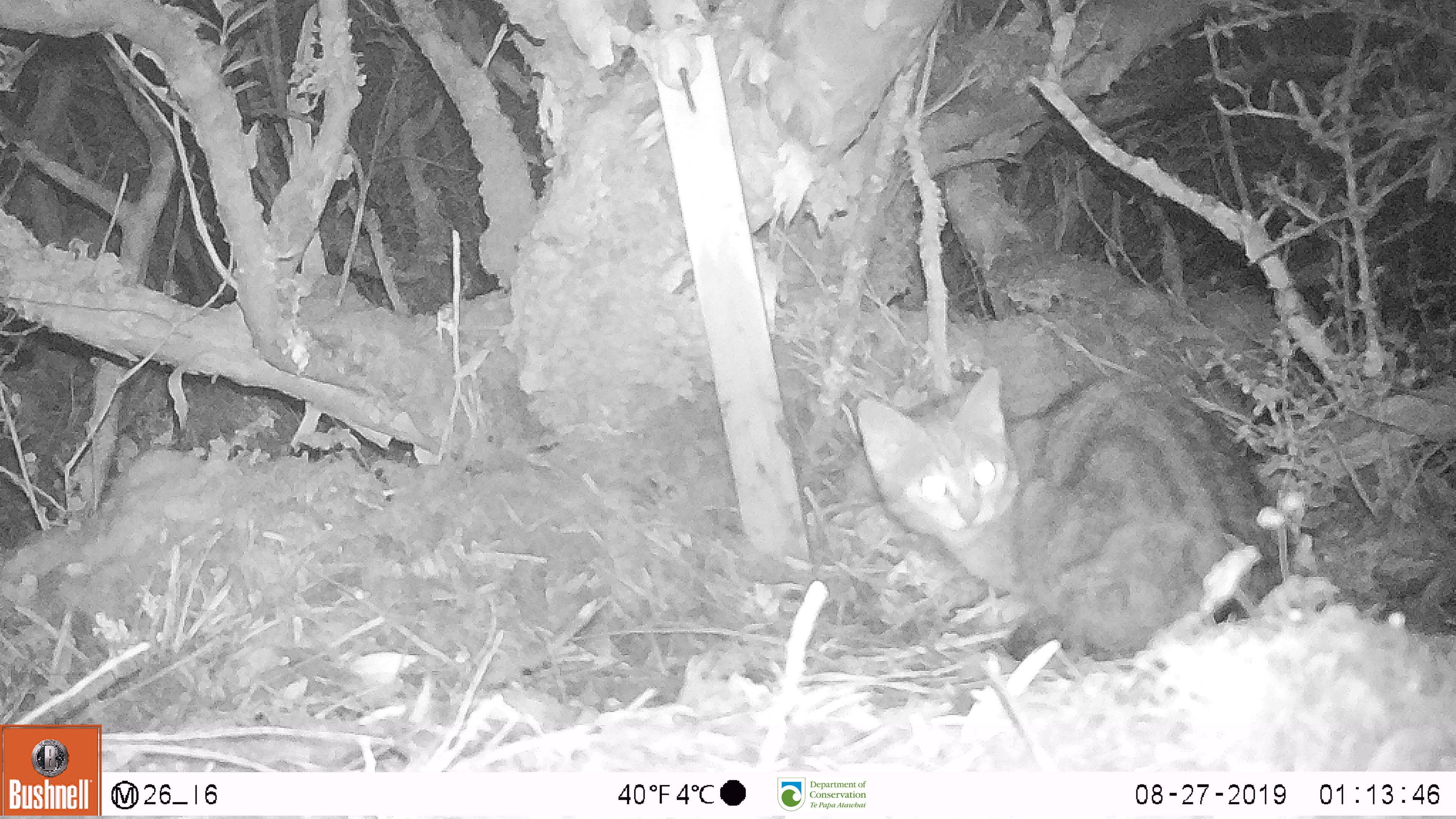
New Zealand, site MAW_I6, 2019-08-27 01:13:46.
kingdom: Animalia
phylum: Chordata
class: Mammalia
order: Carnivora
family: Felidae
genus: Felis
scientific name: Felis catus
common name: domestic cat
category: cat